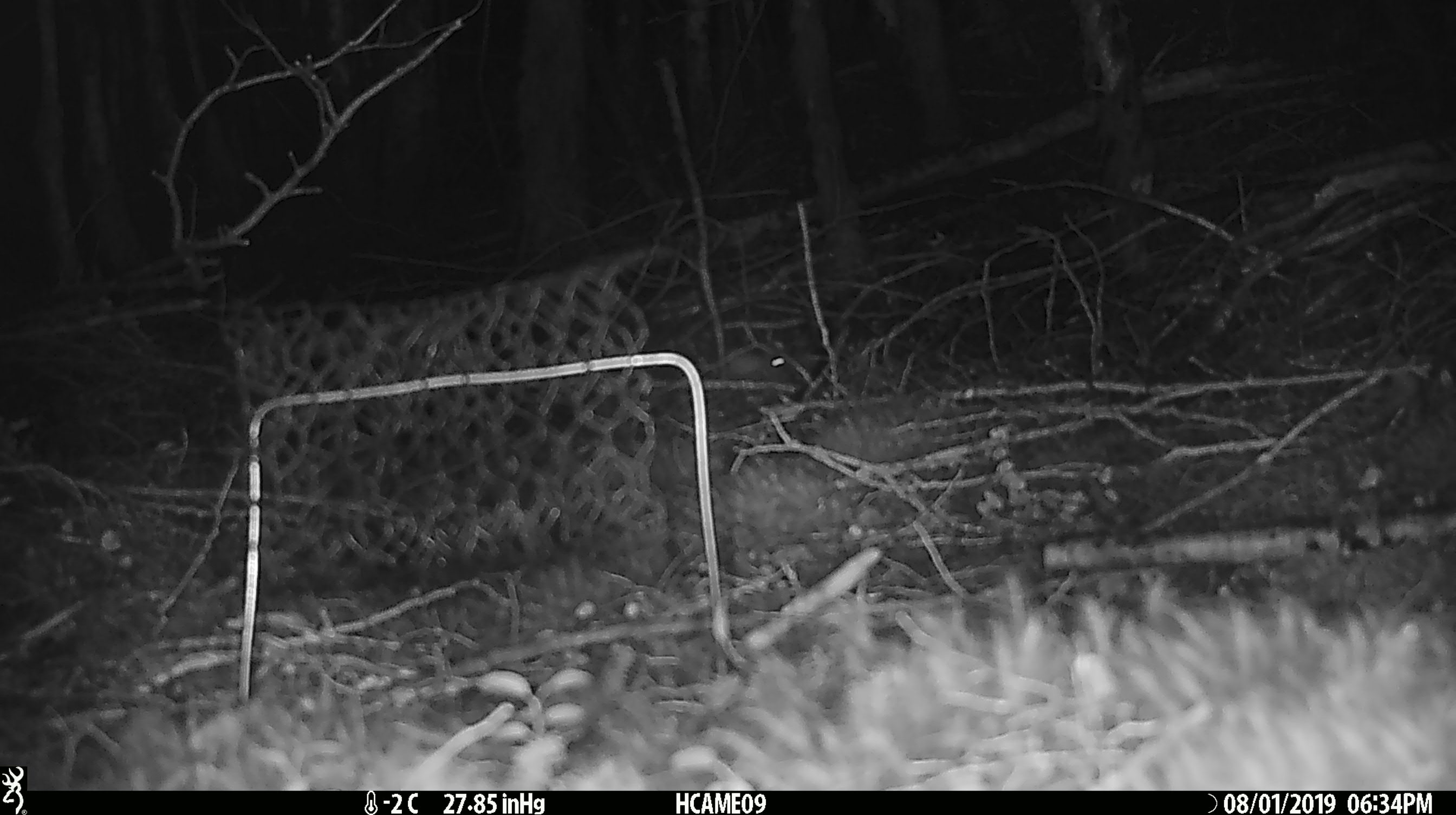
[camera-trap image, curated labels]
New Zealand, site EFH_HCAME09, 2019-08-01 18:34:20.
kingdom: Animalia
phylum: Chordata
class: Mammalia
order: Rodentia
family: Muridae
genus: Mus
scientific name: Mus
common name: mouse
Mouse (Mus).